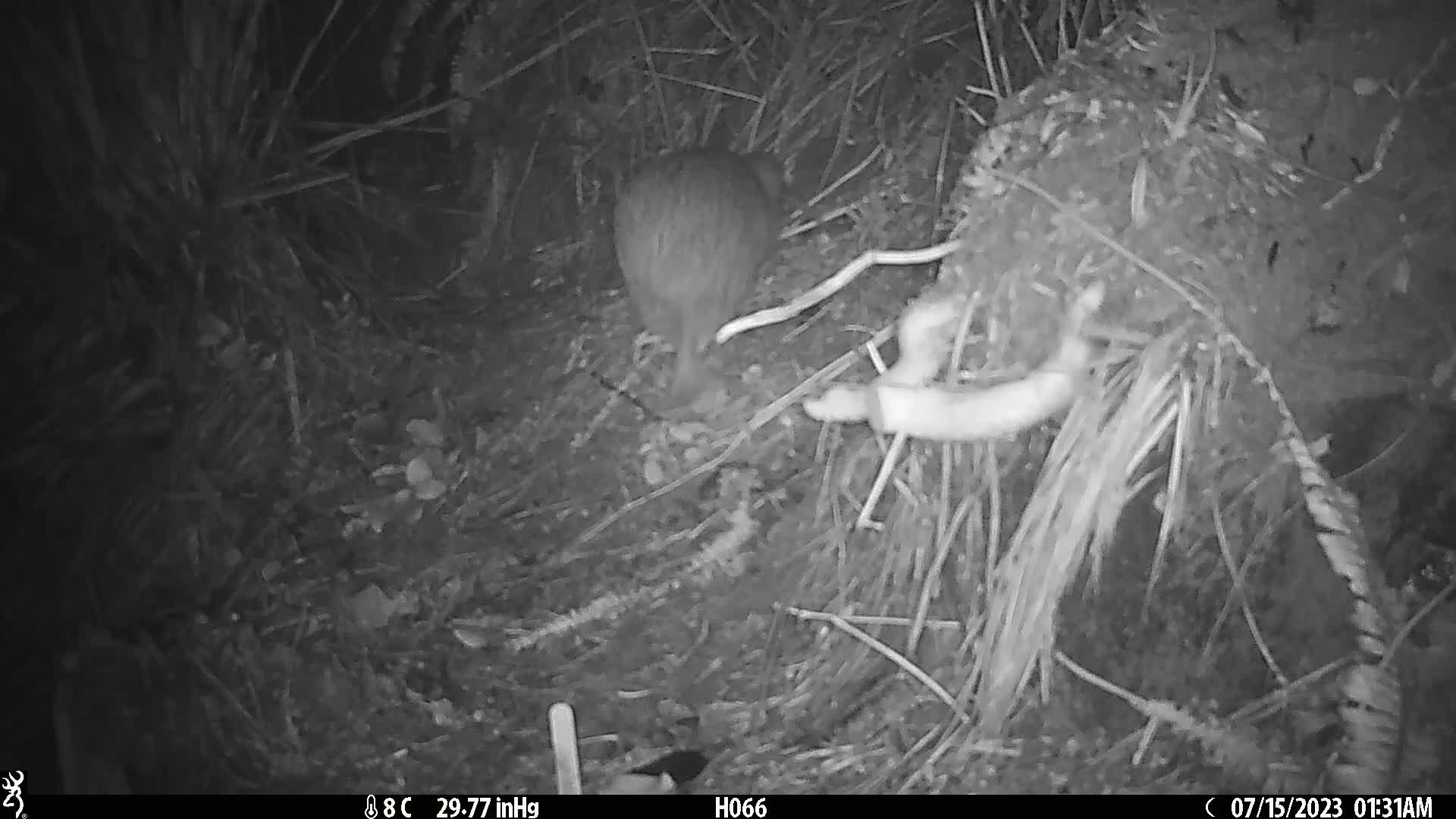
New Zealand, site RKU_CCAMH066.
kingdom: Animalia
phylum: Chordata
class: Aves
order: Apterygiformes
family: Apterygidae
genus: Apteryx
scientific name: Apteryx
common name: kiwi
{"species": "kiwi (Apteryx)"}